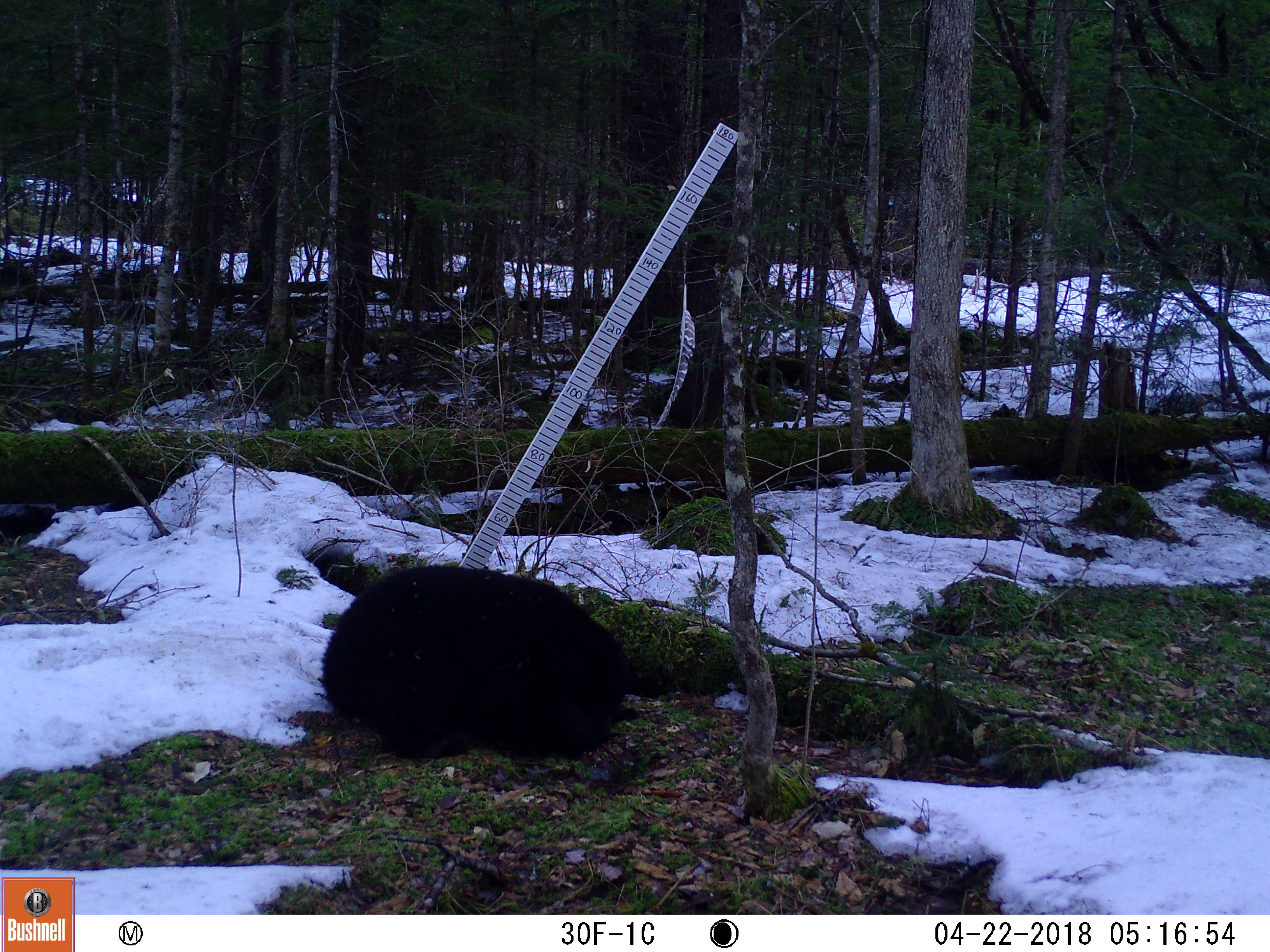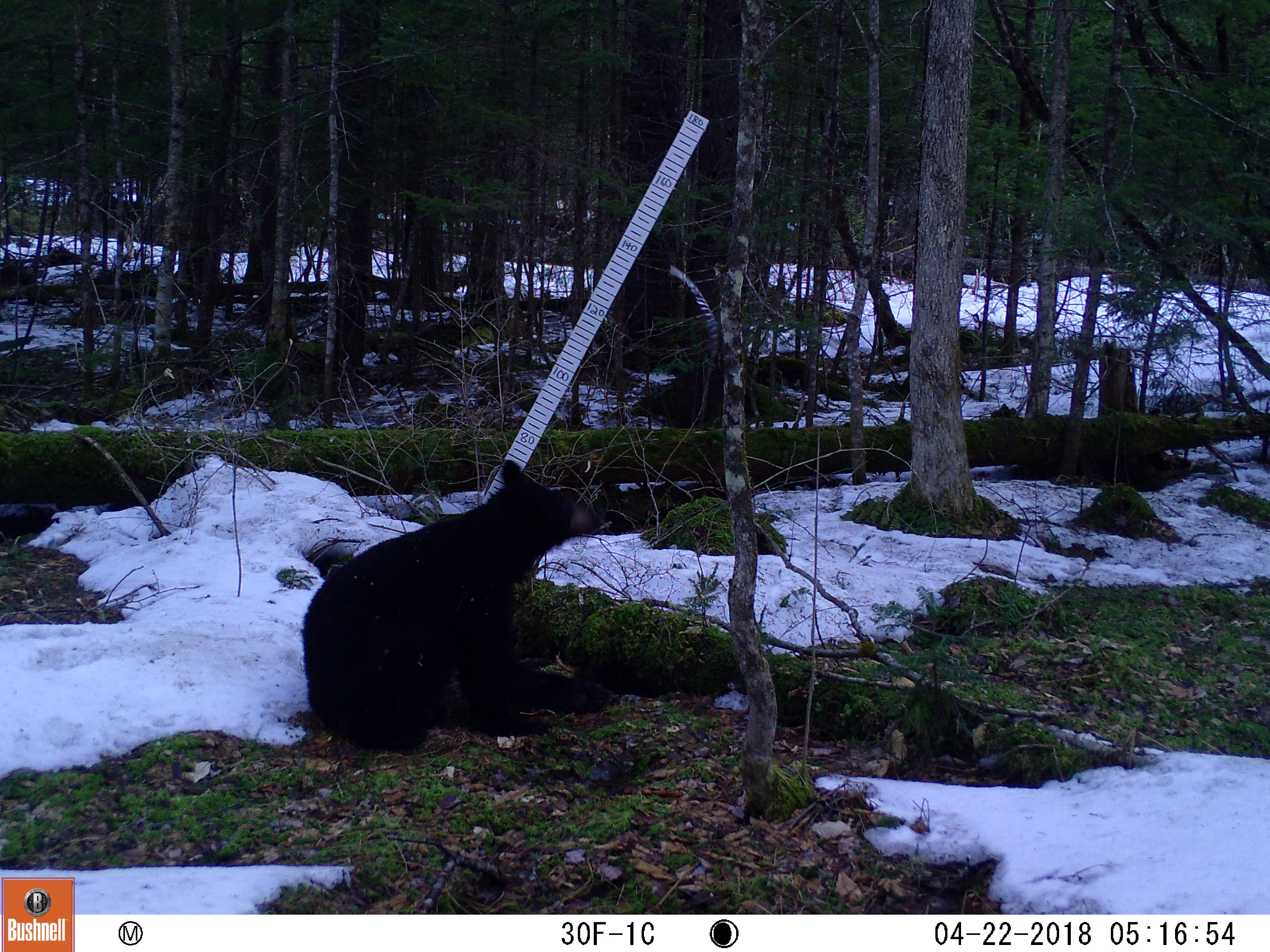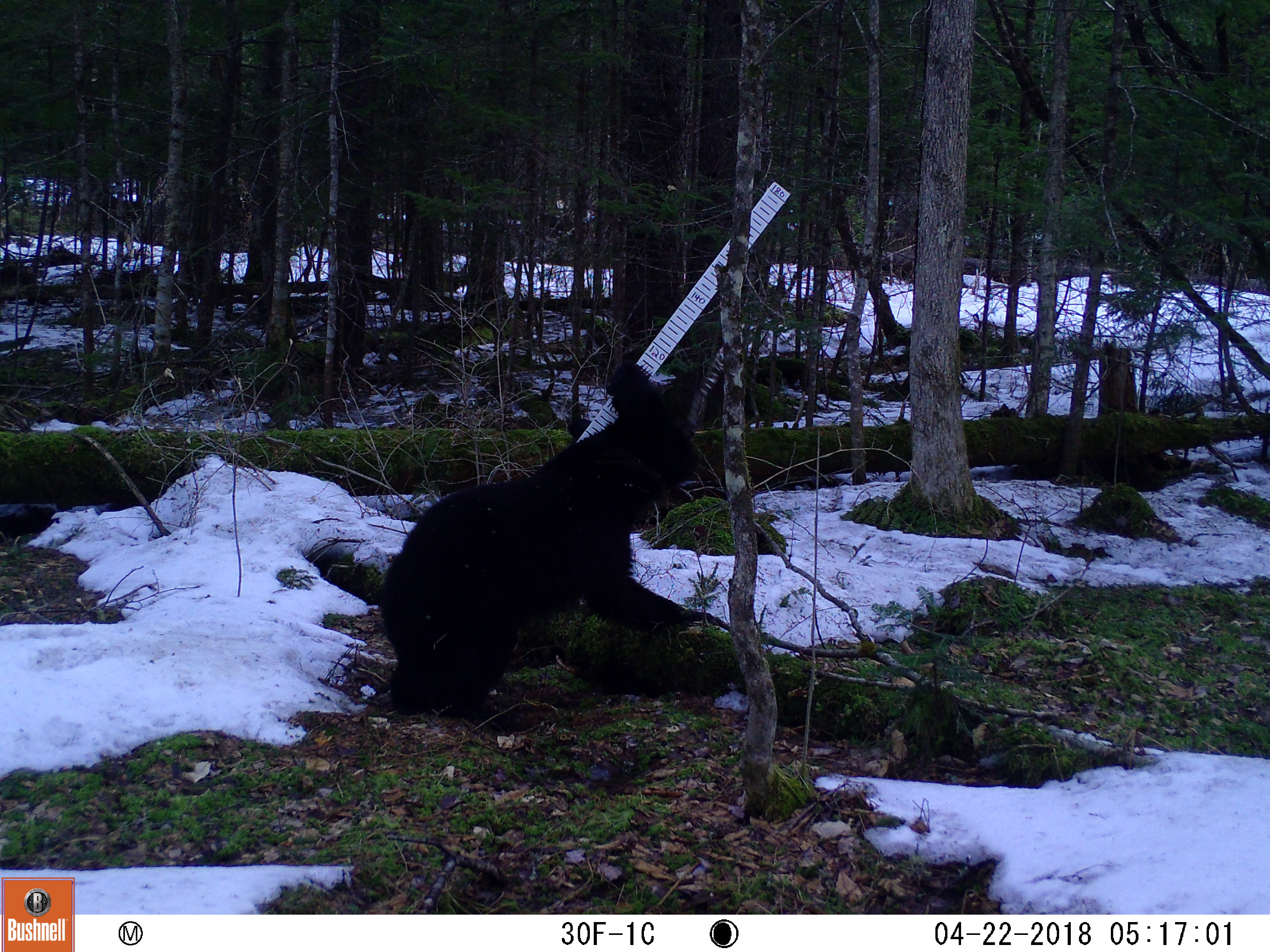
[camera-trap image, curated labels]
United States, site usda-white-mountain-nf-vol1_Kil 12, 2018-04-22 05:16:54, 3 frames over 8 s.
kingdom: Animalia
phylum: Chordata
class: Mammalia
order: Carnivora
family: Ursidae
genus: Ursus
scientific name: Ursus americanus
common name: black bear